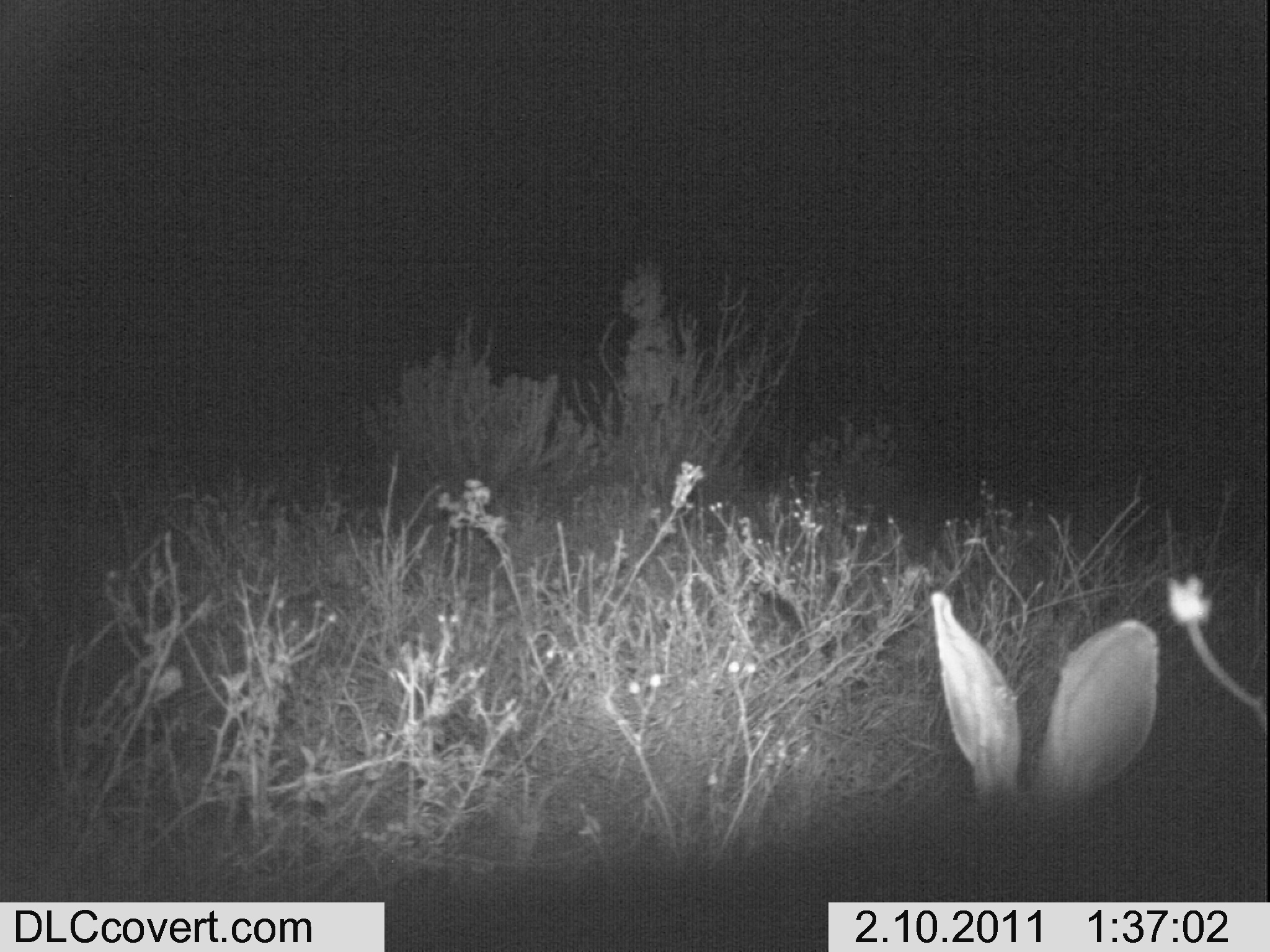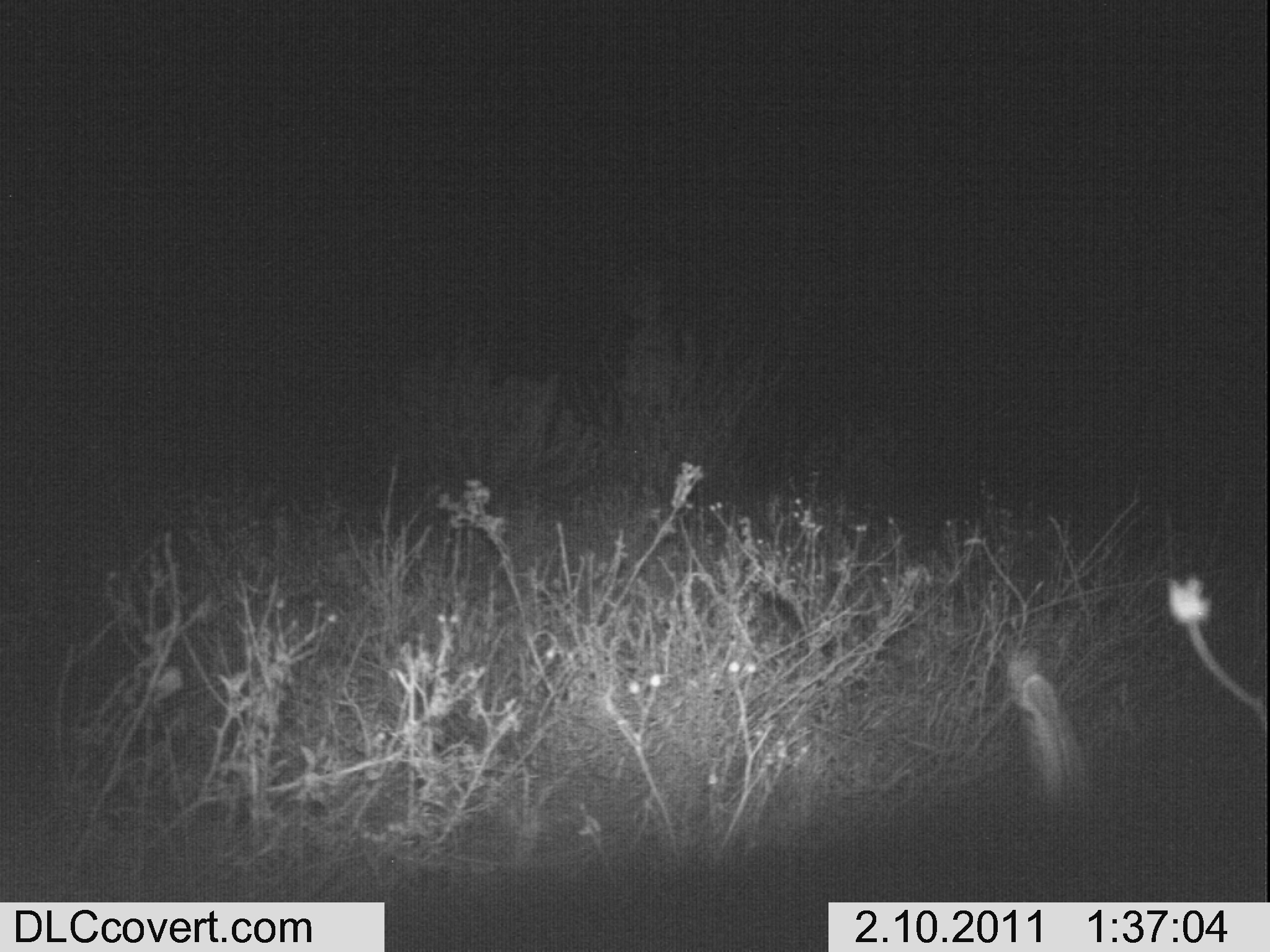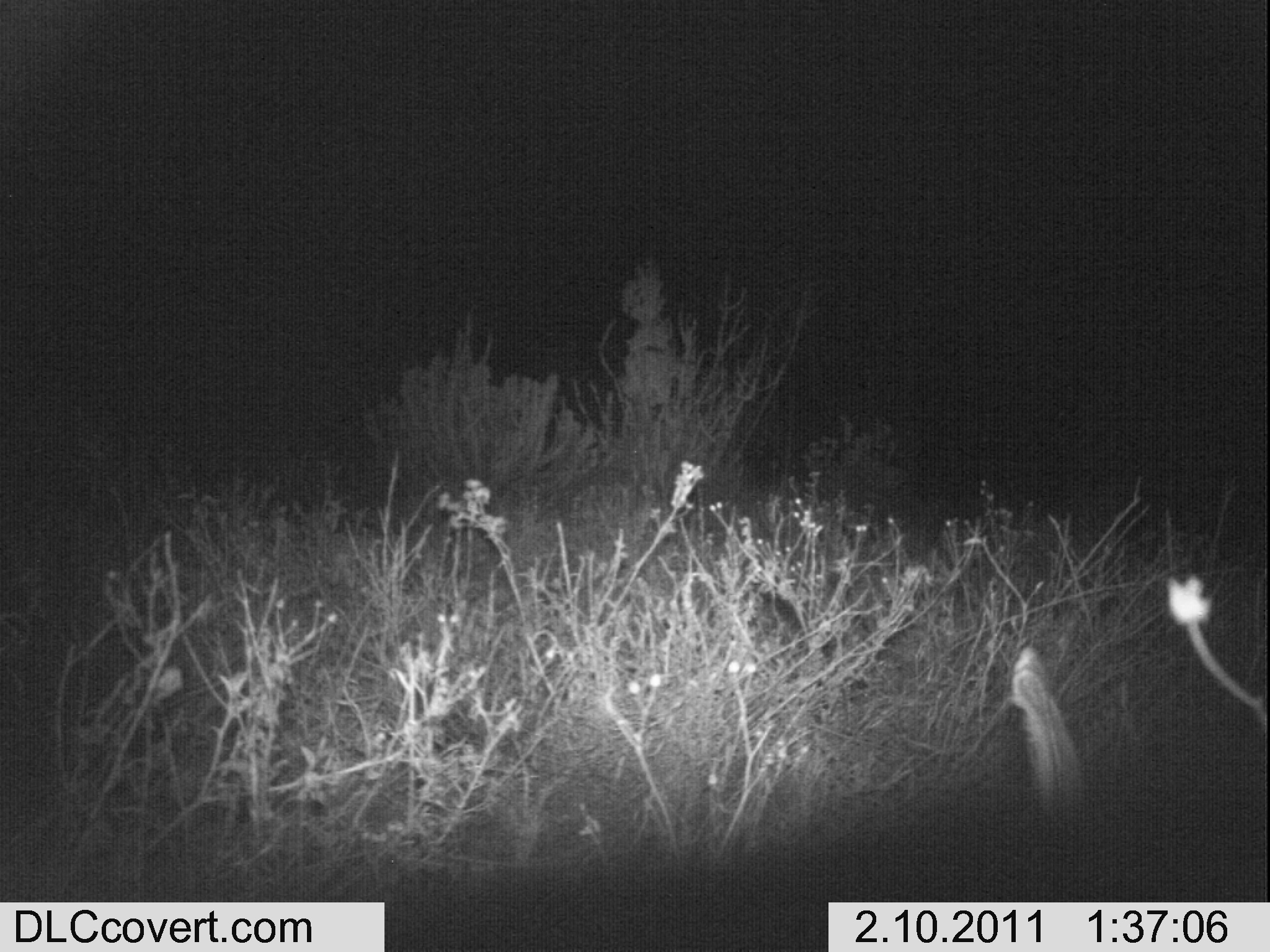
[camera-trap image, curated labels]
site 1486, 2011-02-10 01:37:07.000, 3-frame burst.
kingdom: Animalia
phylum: Chordata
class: Mammalia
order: Lagomorpha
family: Leporidae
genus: Lepus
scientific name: Lepus saxatilis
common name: scrub hare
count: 1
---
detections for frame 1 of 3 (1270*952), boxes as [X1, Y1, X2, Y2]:
lepus saxatilis: [931, 587, 1161, 811]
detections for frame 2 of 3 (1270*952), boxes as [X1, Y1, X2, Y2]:
lepus saxatilis: [1015, 672, 1081, 795]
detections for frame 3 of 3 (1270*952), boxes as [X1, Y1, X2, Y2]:
lepus saxatilis: [1006, 645, 1081, 795]